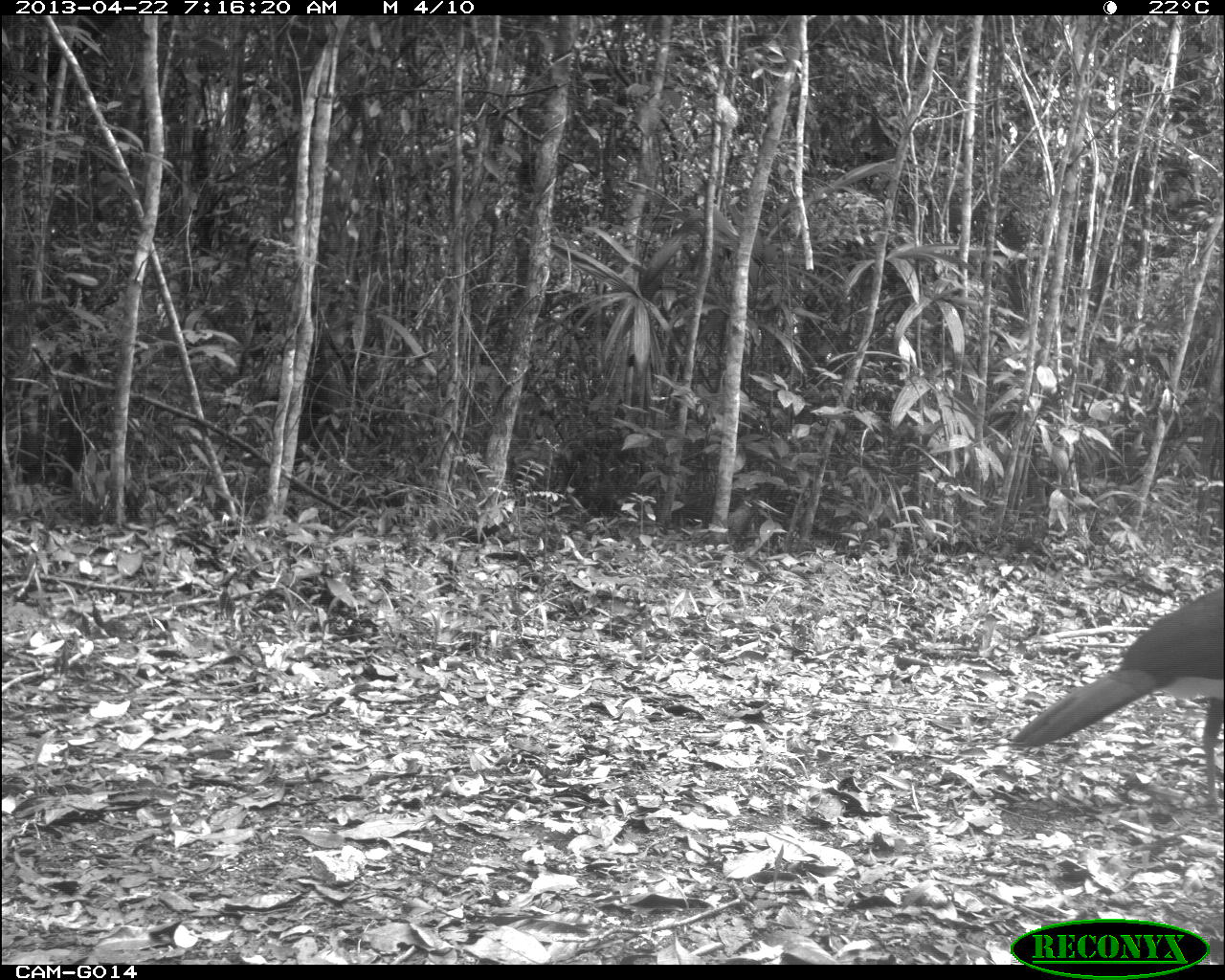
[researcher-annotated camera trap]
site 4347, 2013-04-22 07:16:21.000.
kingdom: Animalia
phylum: Chordata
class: Aves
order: Galliformes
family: Cracidae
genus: Crax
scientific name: Crax rubra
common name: great curassow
Crax rubra (great curassow), count 1, sex male.